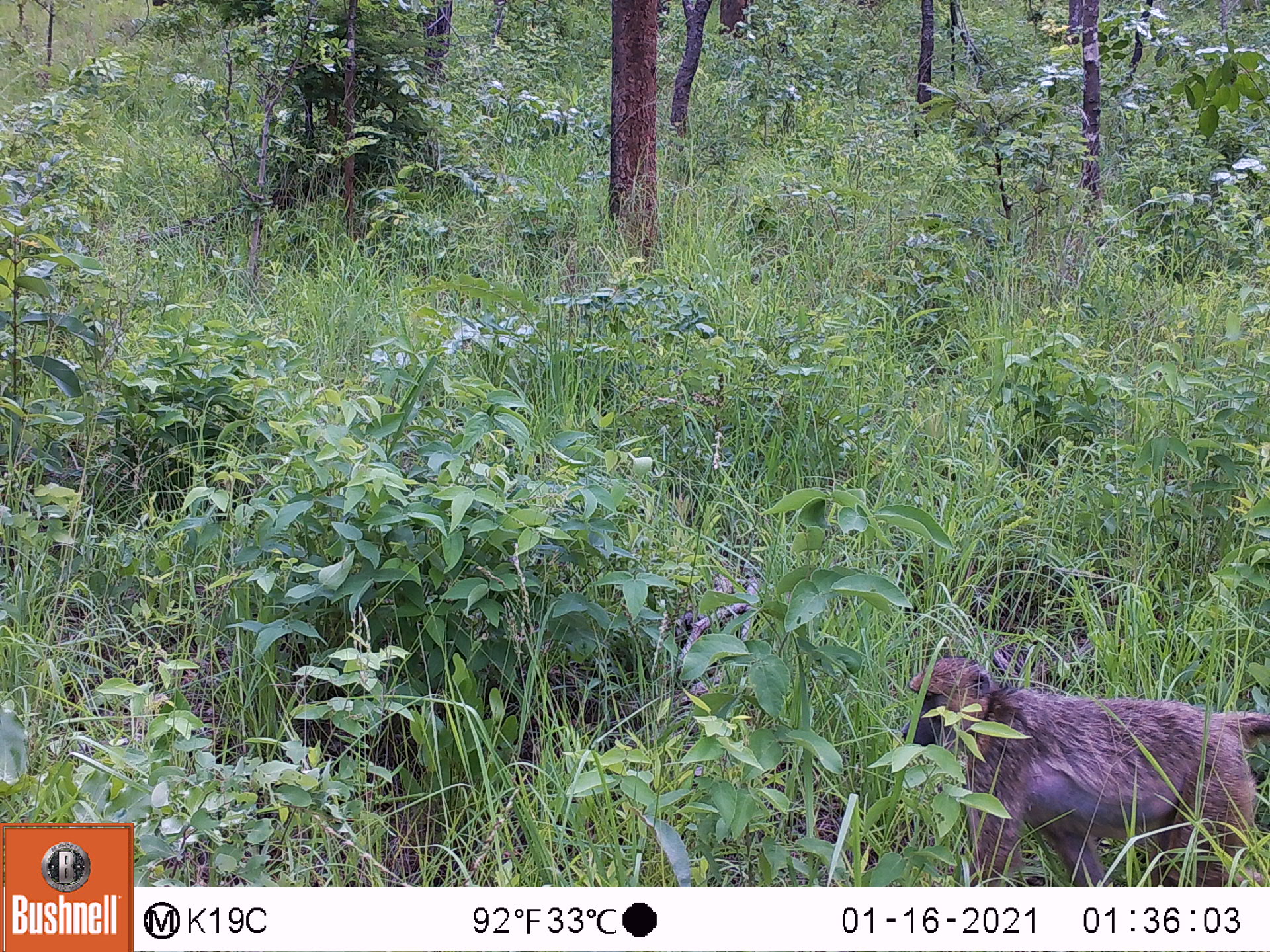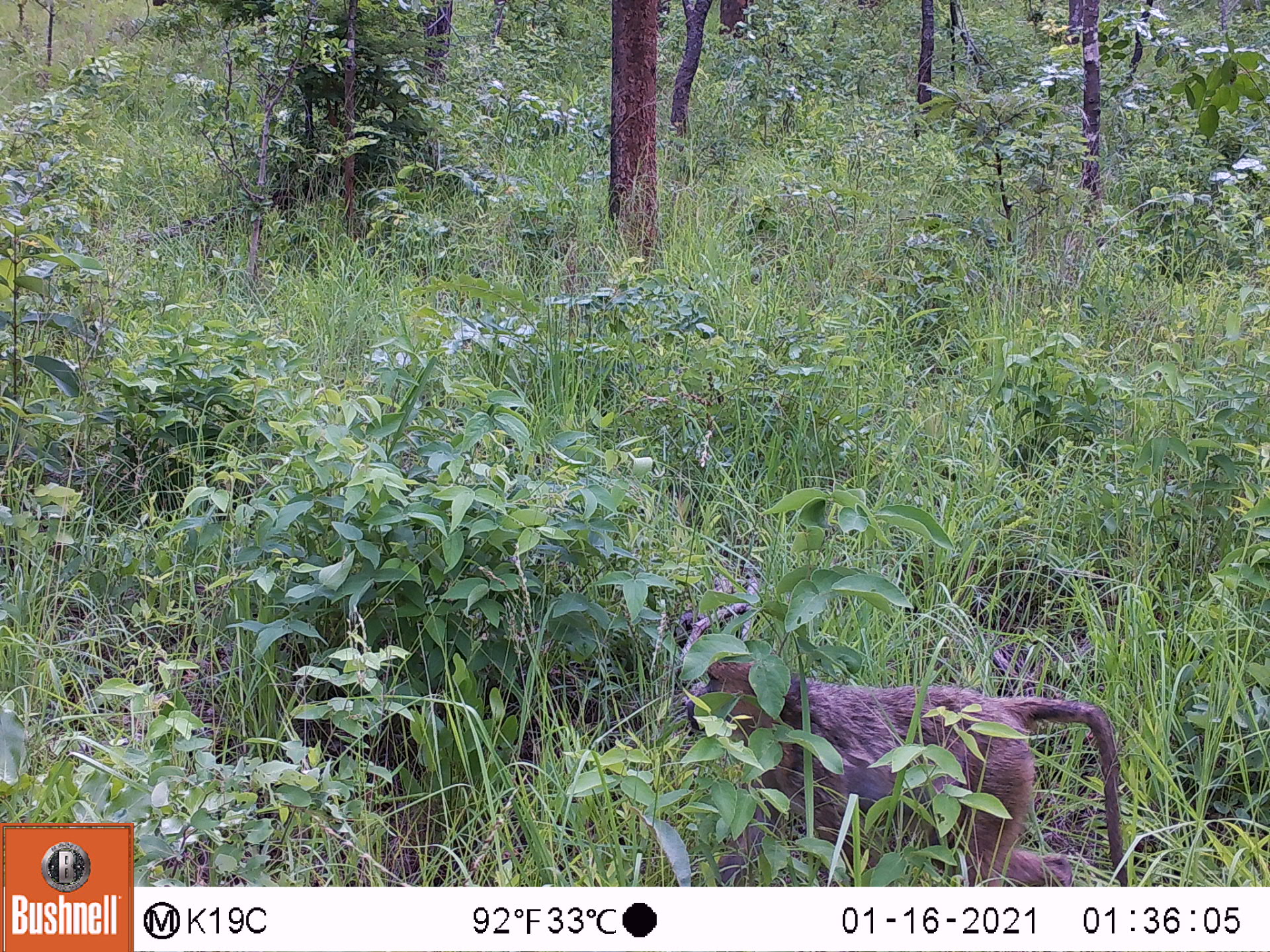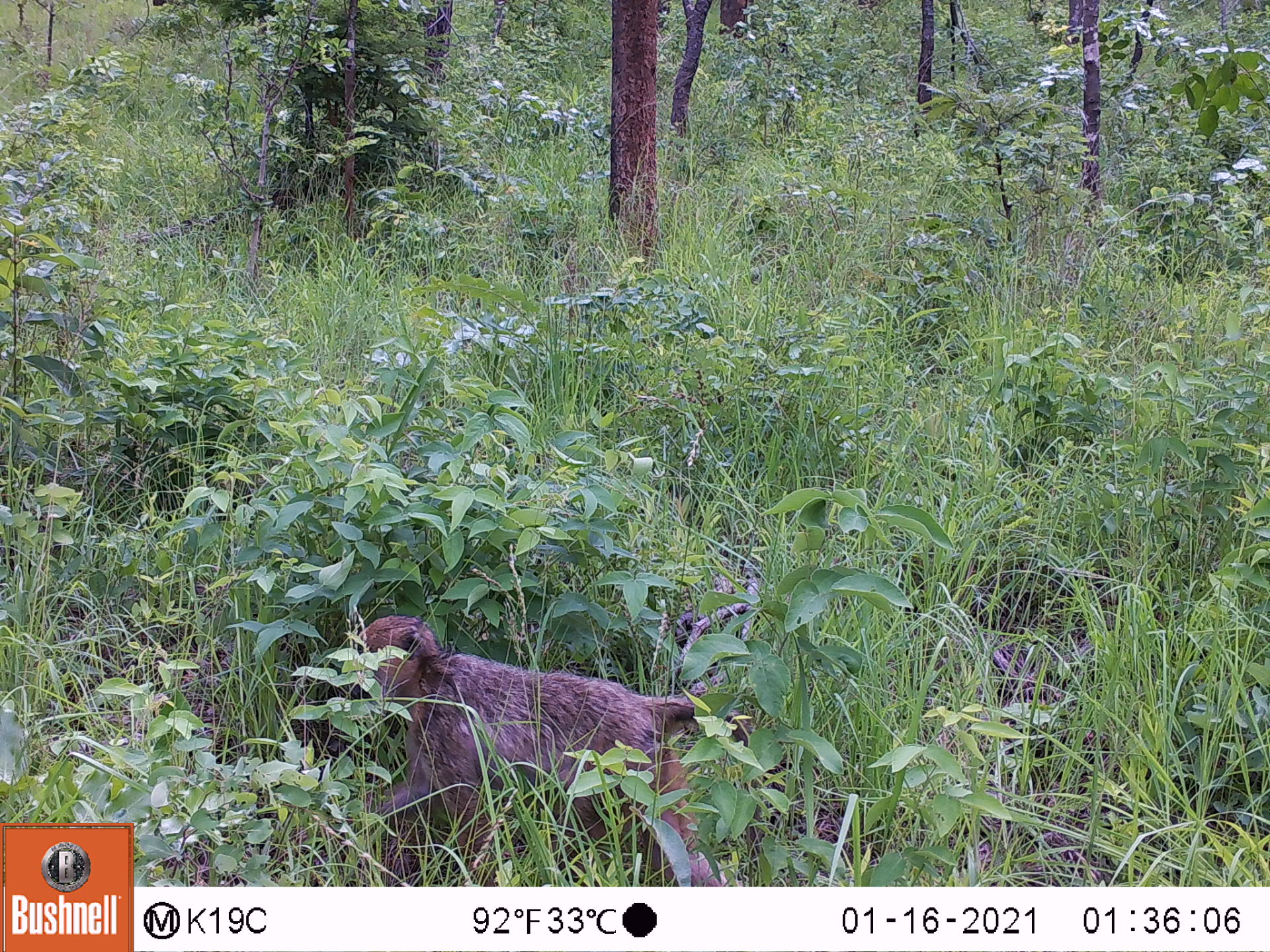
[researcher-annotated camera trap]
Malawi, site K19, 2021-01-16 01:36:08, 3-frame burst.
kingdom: Animalia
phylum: Chordata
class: Mammalia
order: Primates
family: Cercopithecidae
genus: Papio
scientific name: Papio cynocephalus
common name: yellow baboon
Yellow baboon (Papio cynocephalus), count 1.